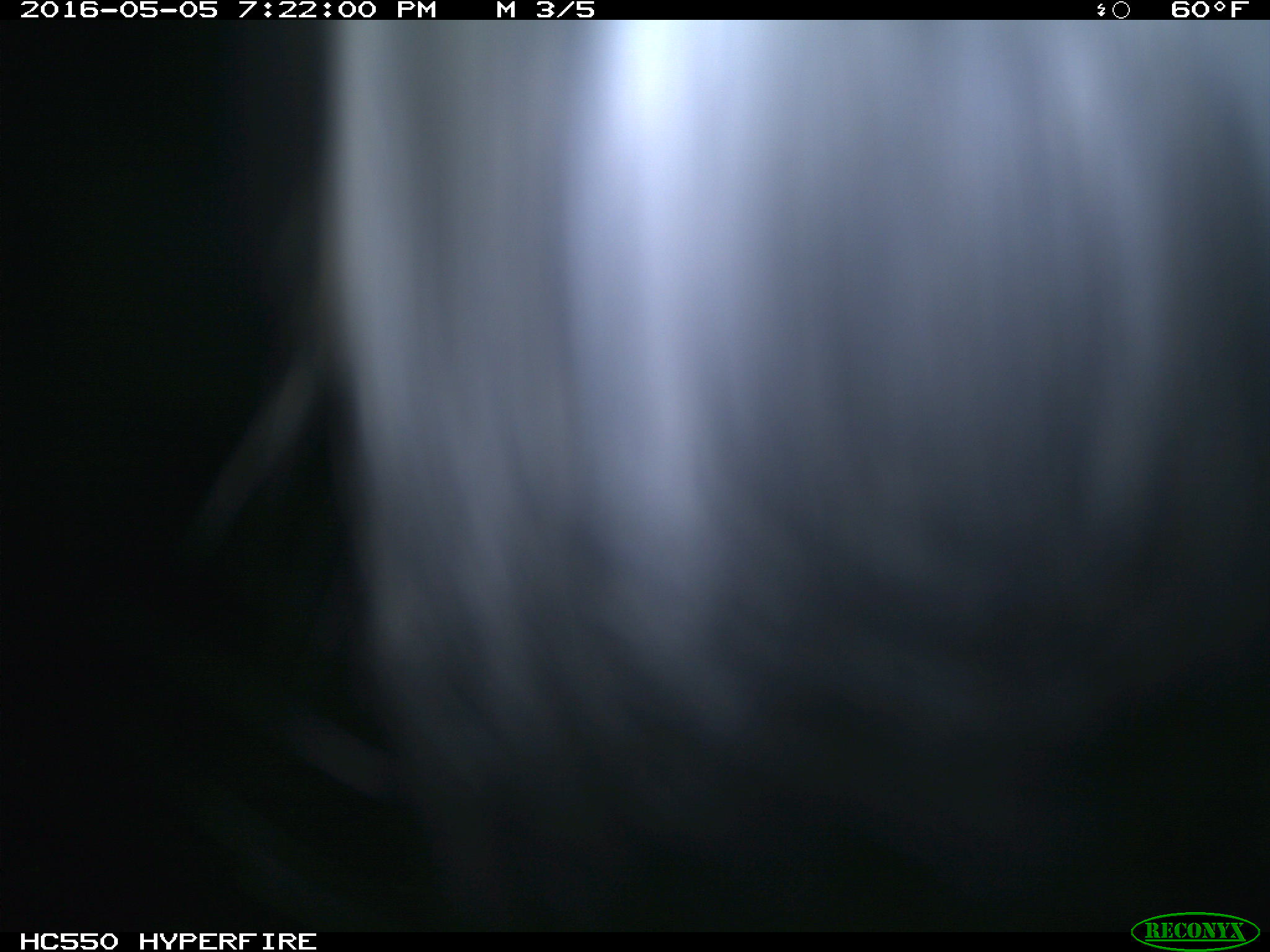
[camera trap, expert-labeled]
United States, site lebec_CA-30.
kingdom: Animalia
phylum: Chordata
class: Mammalia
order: Artiodactyla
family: Bovidae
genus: Bos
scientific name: Bos taurus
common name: domestic cow